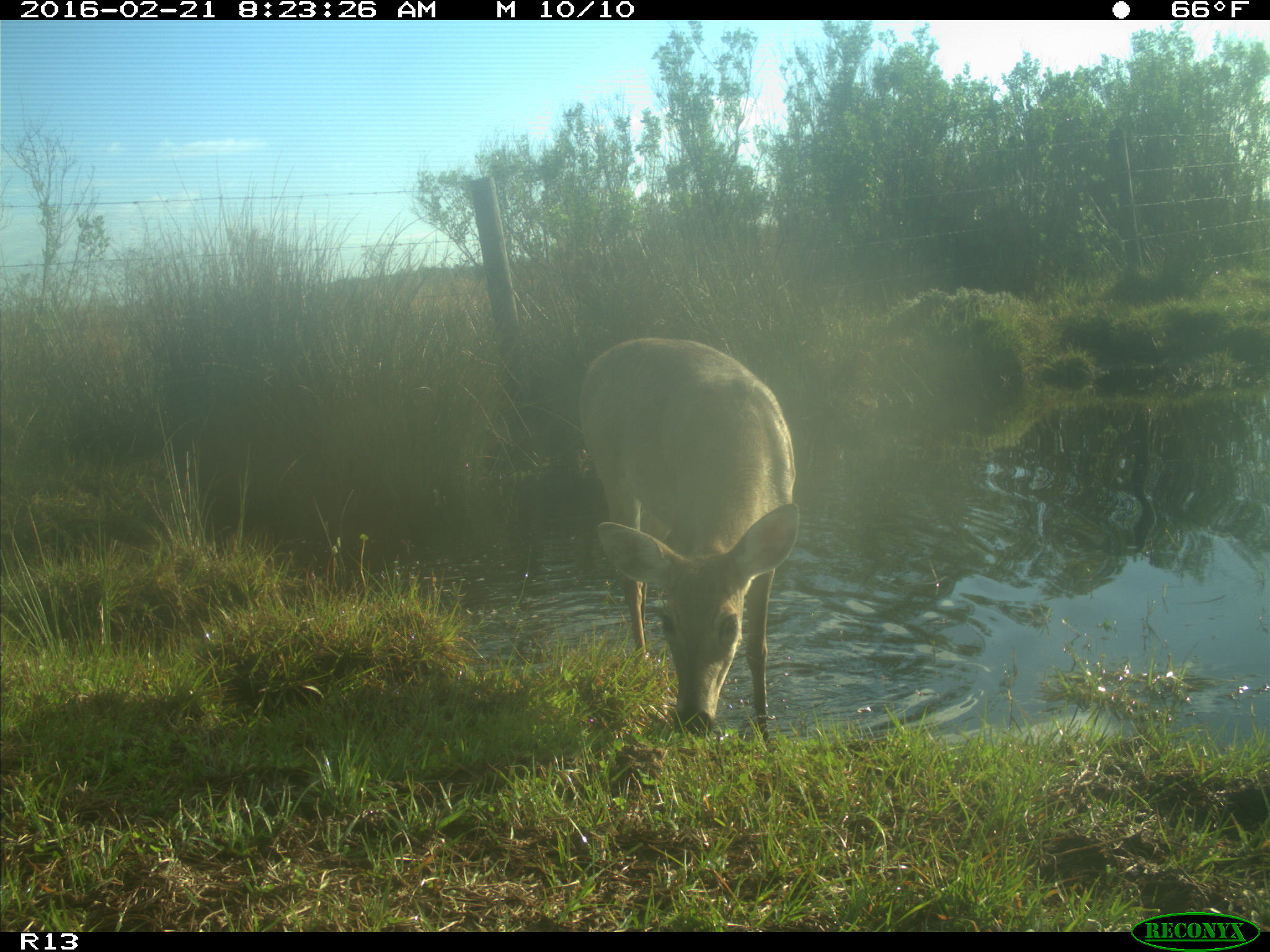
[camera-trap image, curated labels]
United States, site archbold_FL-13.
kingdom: Animalia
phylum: Chordata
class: Mammalia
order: Artiodactyla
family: Cervidae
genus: Odocoileus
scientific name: Odocoileus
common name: deer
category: unidentified deer